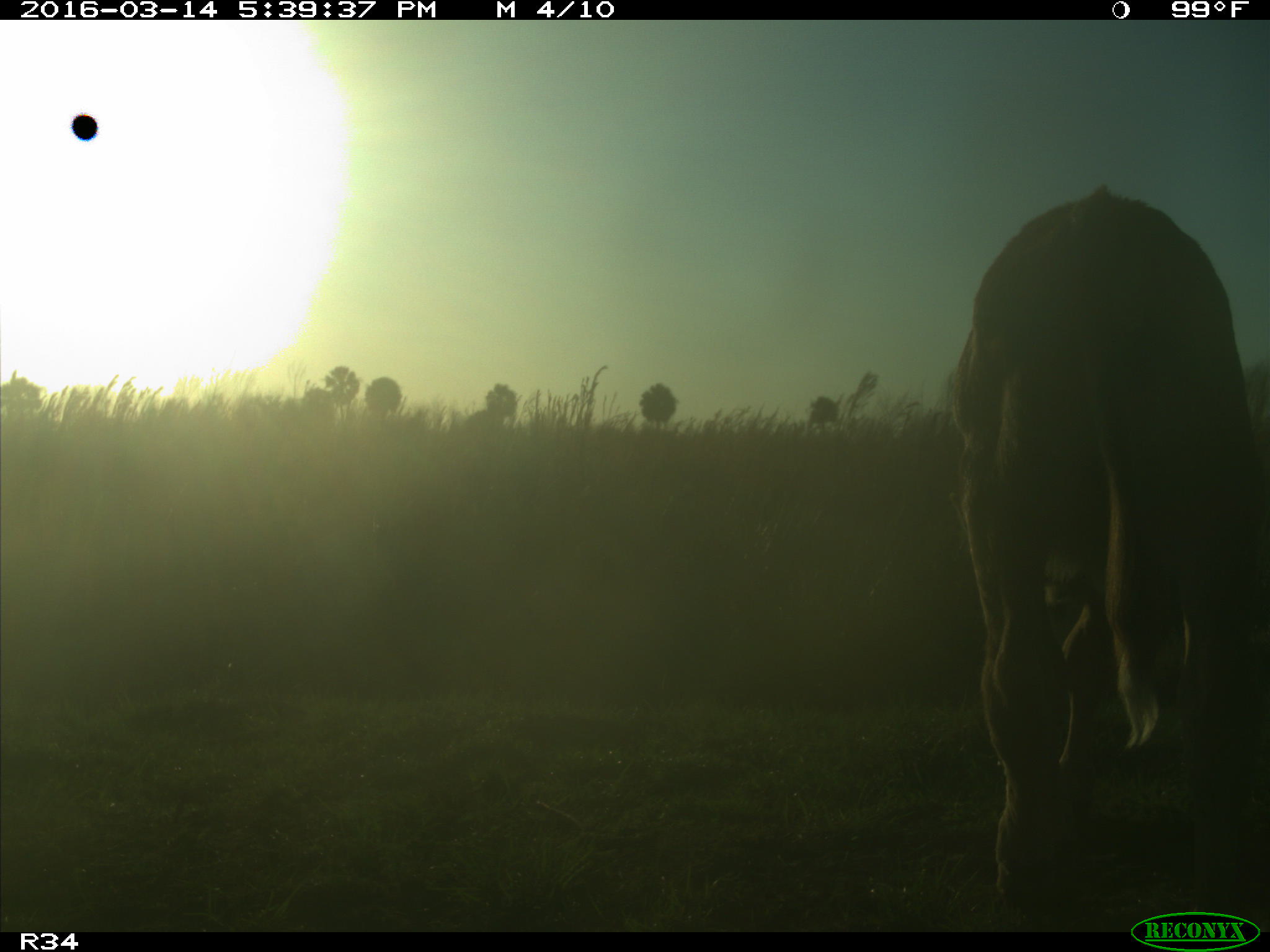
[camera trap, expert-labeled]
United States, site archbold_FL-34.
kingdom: Animalia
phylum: Chordata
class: Mammalia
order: Artiodactyla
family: Bovidae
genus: Bos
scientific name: Bos taurus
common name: domestic cow